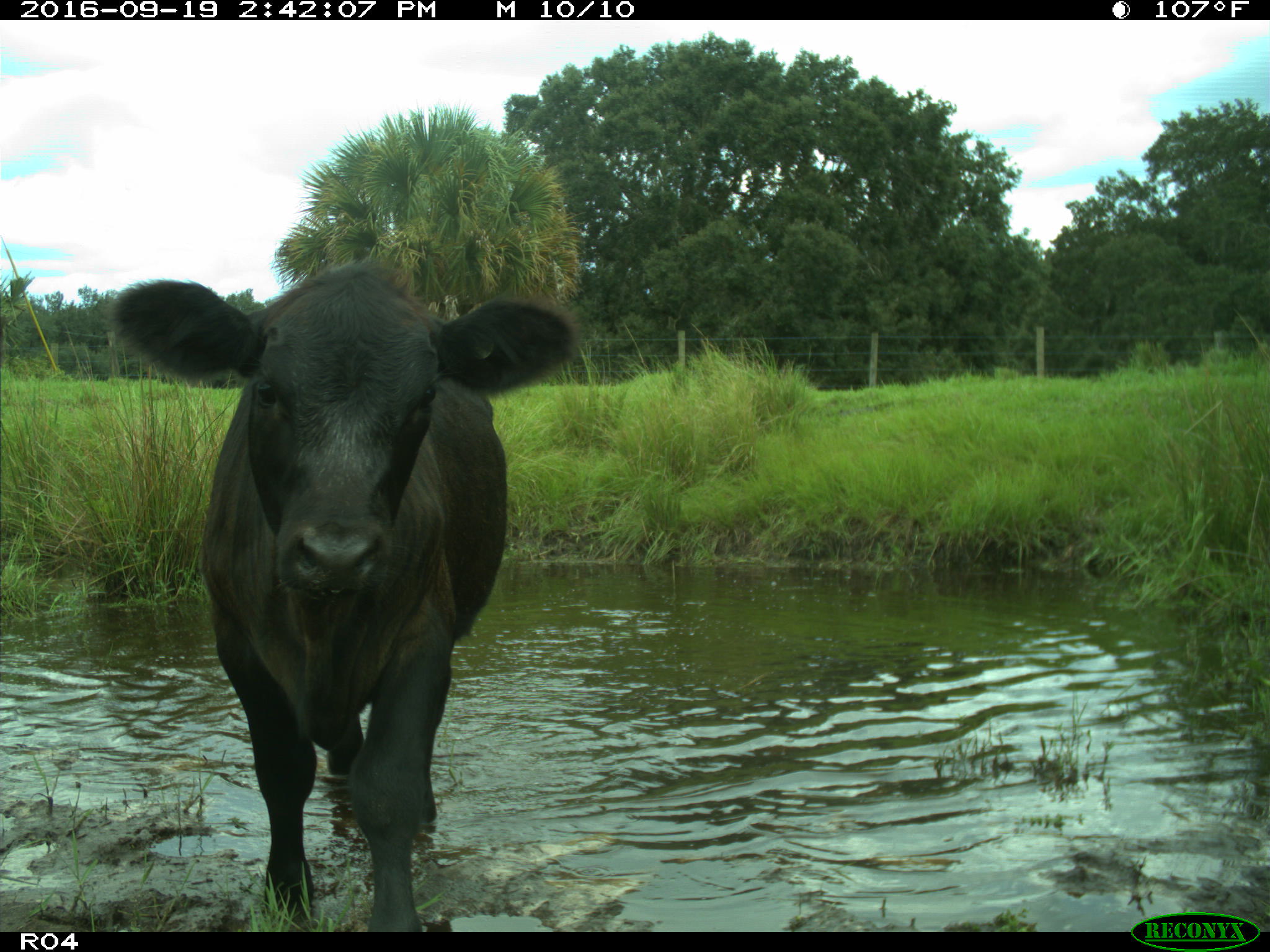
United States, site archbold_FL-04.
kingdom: Animalia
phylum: Chordata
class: Mammalia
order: Artiodactyla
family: Bovidae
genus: Bos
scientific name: Bos taurus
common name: domestic cow